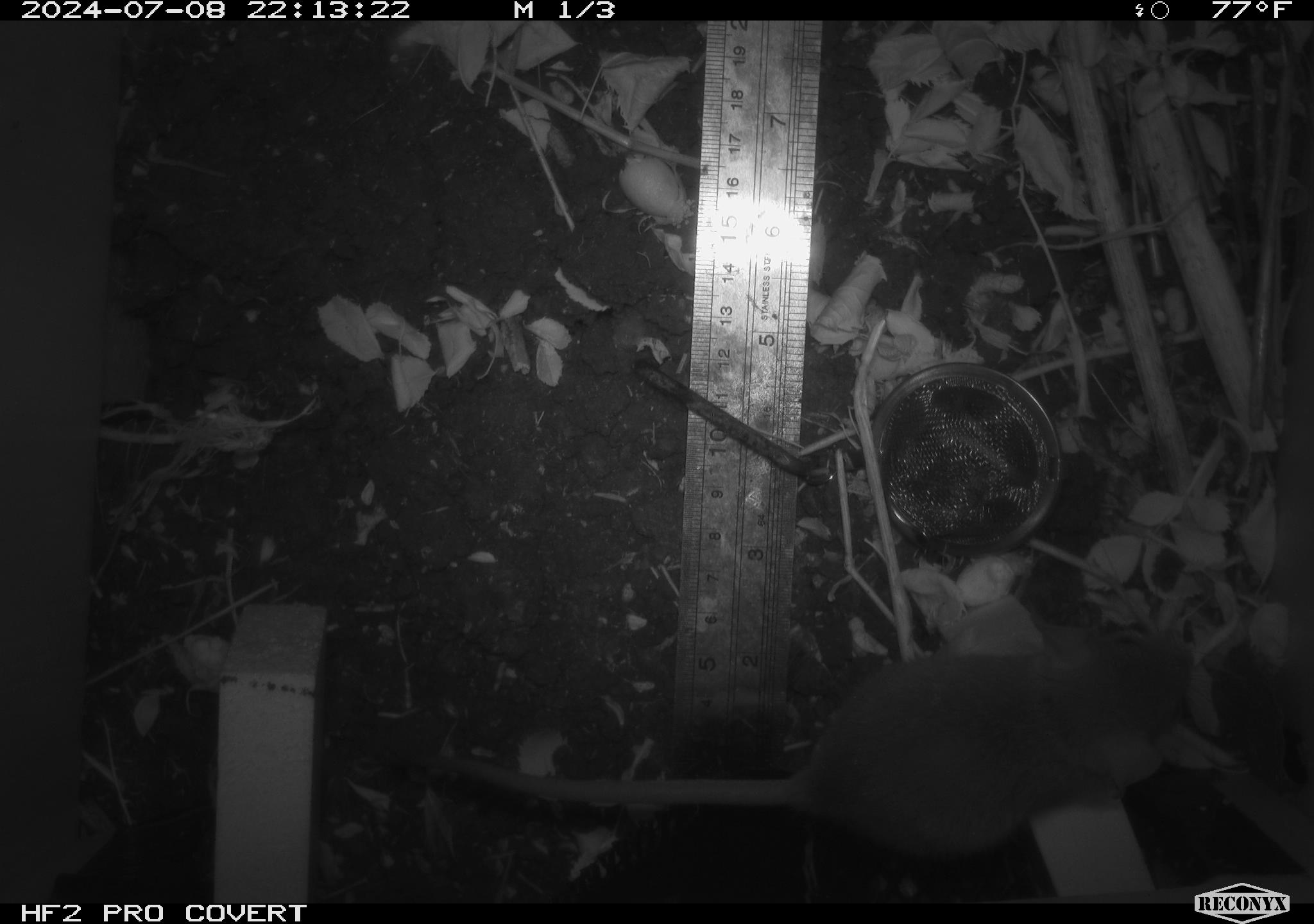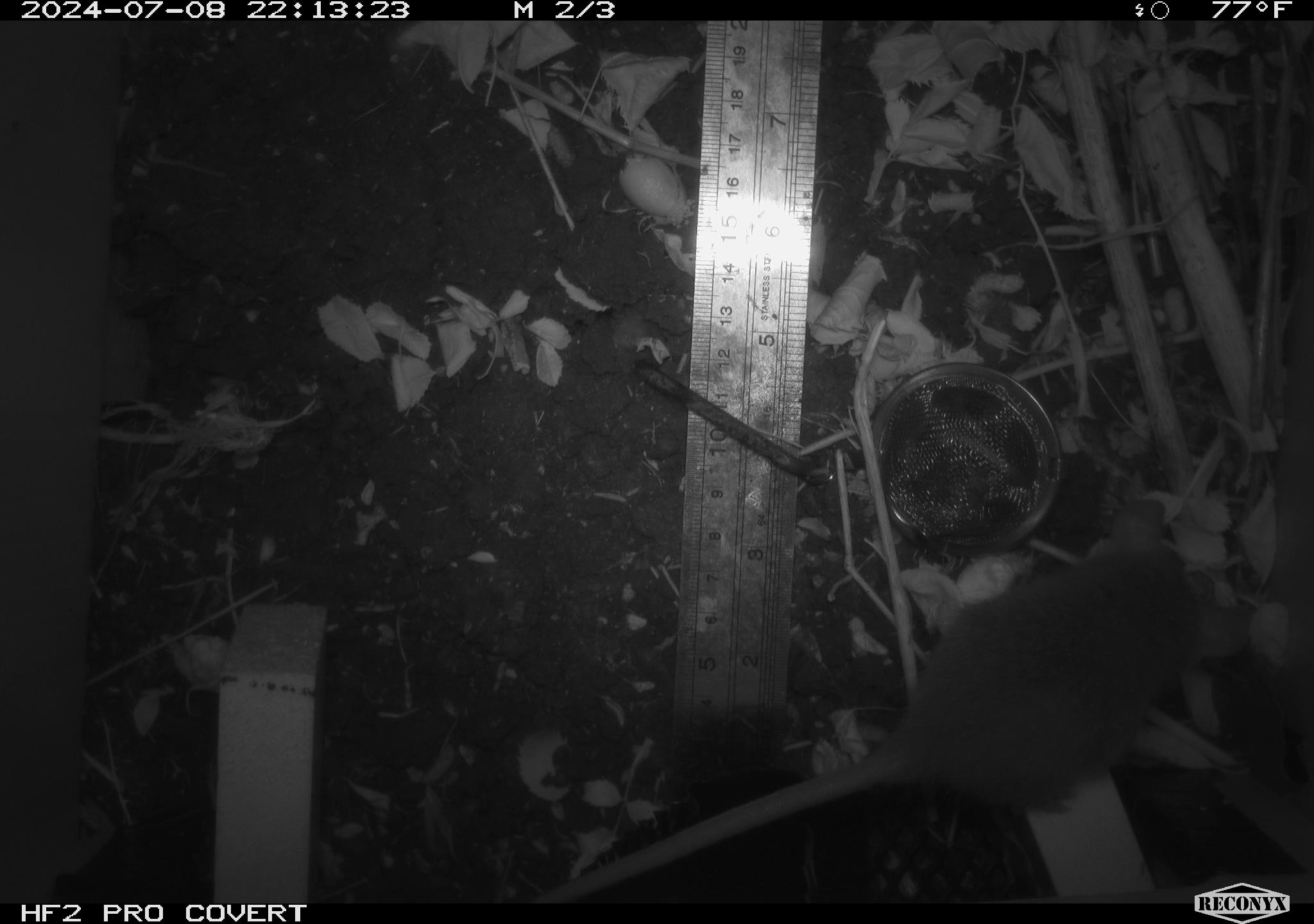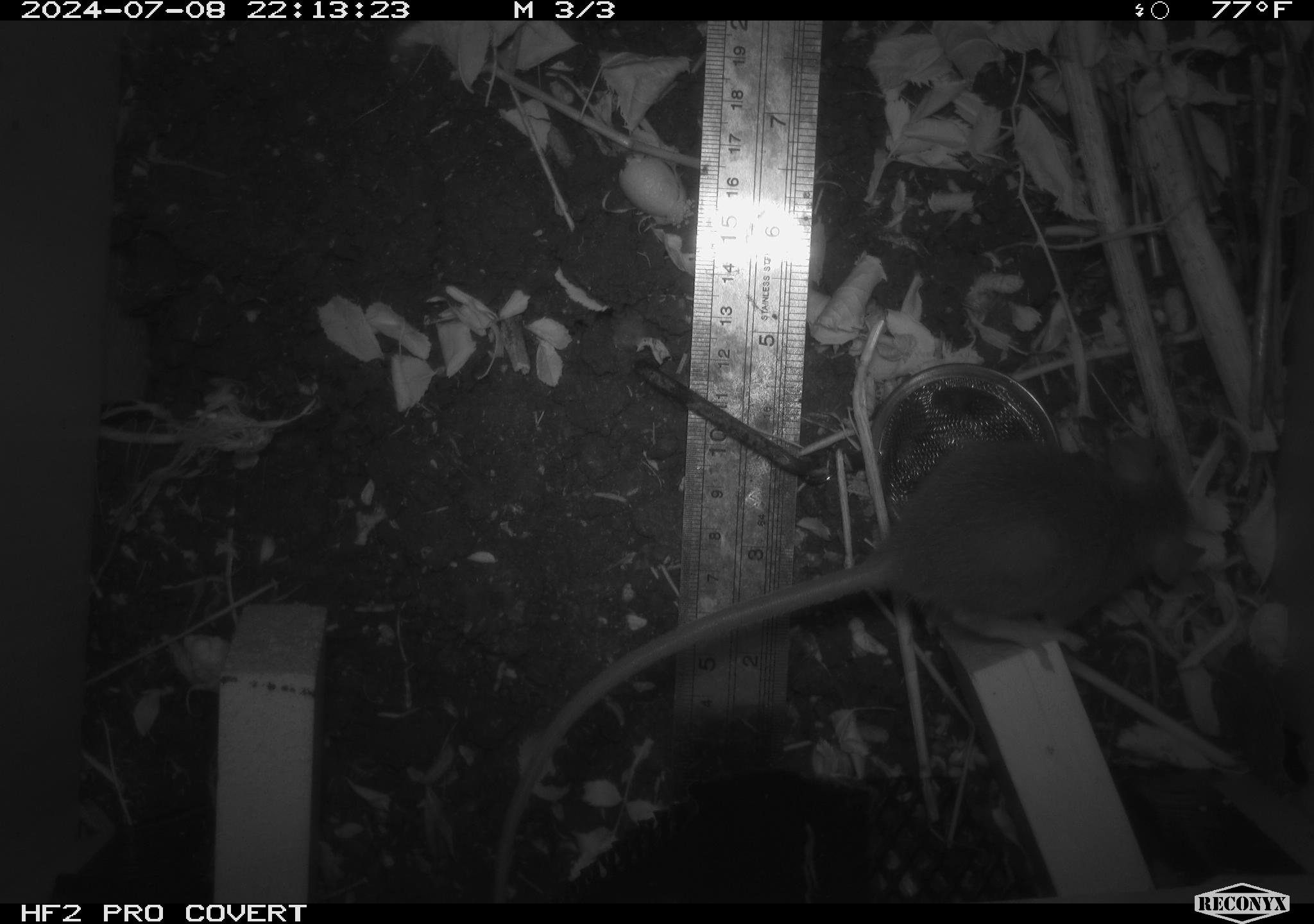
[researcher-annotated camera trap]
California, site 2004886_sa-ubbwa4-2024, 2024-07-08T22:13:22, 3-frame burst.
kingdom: Animalia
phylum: Chordata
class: Mammalia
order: Rodentia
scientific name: Rodentia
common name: woodrat or rat or mouse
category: woodrat or rat or mouse species